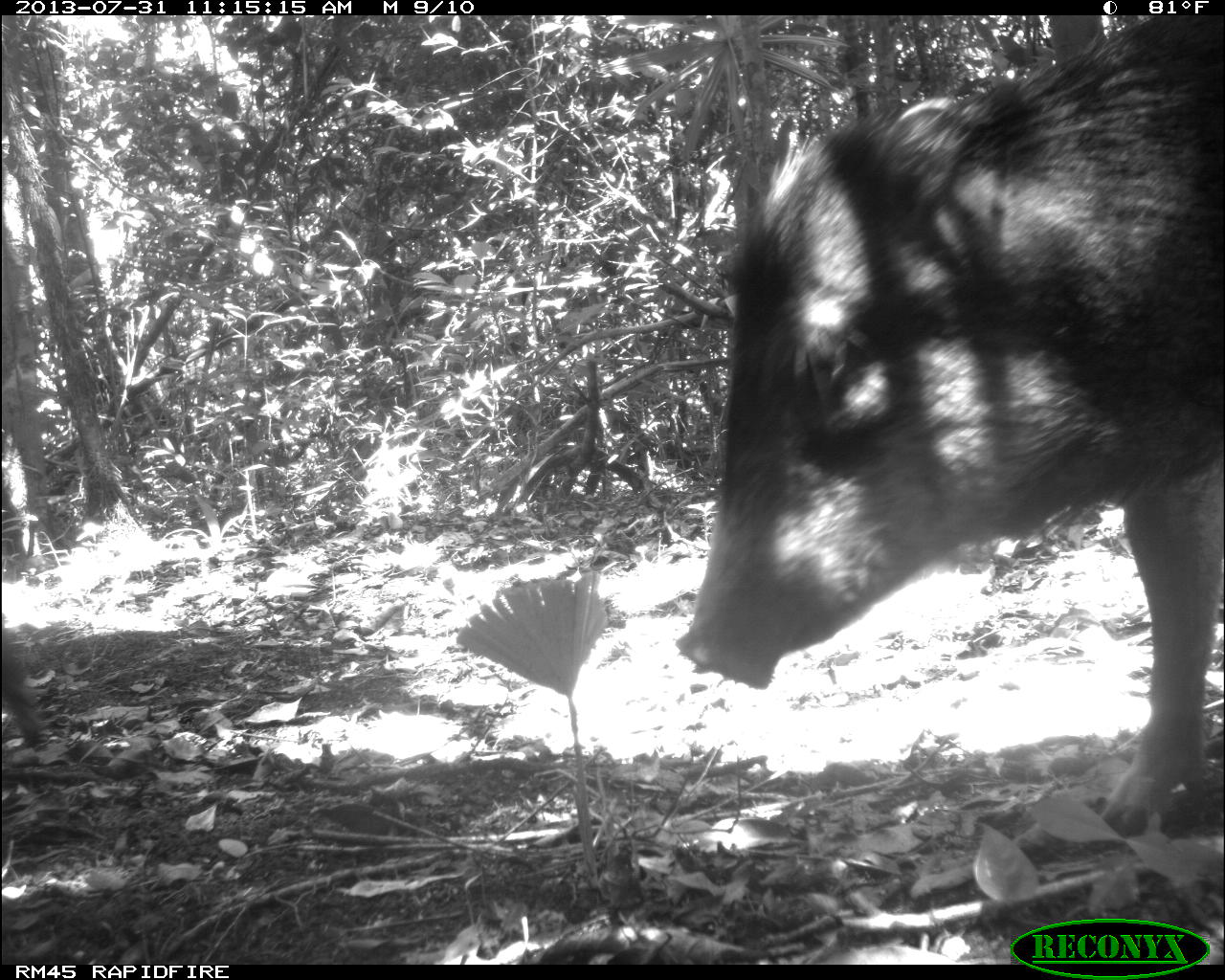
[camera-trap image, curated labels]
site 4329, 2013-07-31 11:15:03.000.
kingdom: Animalia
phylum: Chordata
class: Mammalia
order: Artiodactyla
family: Tayassuidae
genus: Tayassu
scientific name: Tayassu pecari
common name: white-lipped peccary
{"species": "Tayassu pecari (white-lipped peccary)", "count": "3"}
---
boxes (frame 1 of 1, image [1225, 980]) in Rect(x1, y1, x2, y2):
tayassu pecari: Rect(676, 15, 1224, 836)